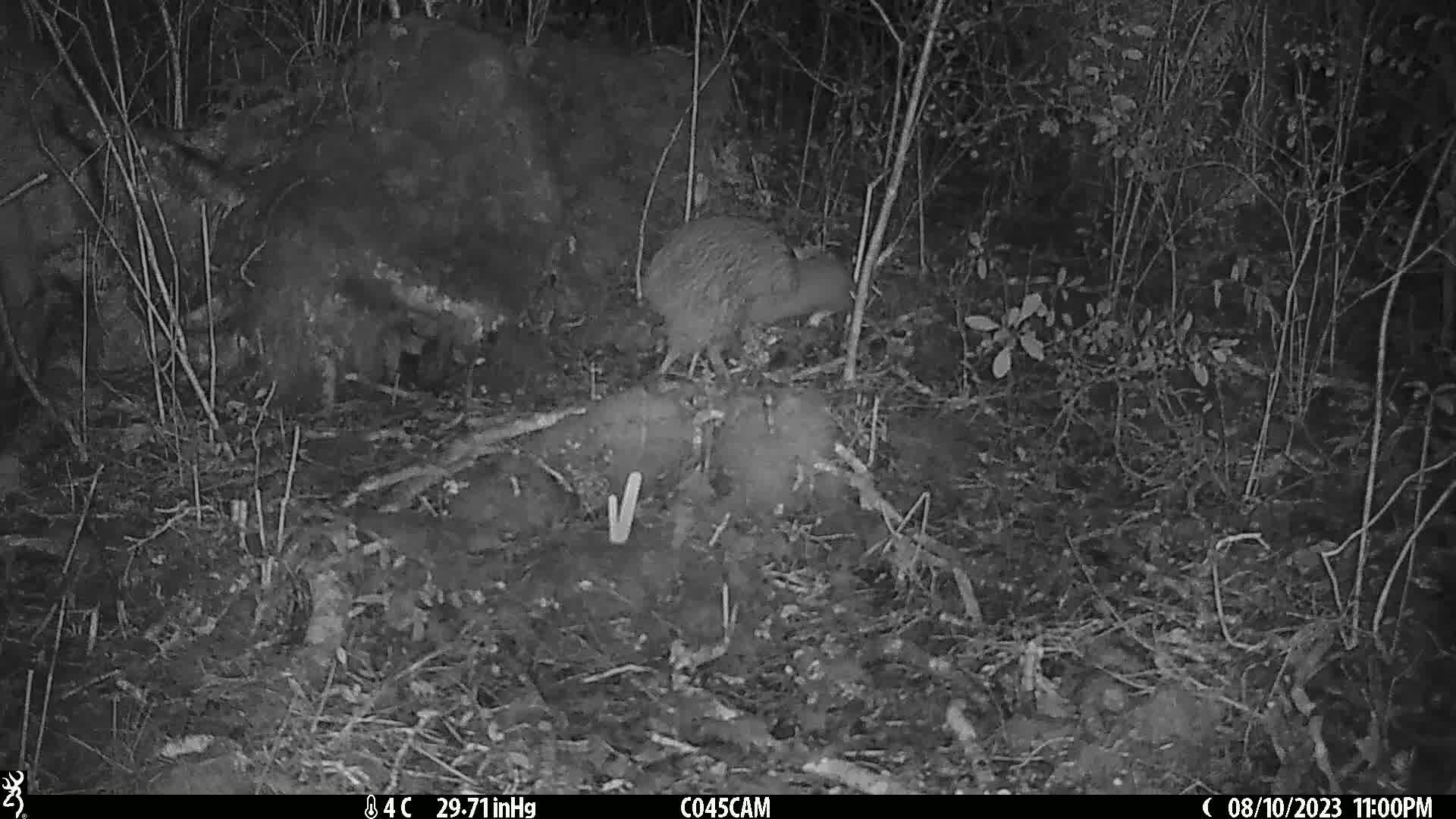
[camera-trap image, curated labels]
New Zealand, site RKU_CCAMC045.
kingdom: Animalia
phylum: Chordata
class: Aves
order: Apterygiformes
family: Apterygidae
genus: Apteryx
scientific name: Apteryx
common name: kiwi